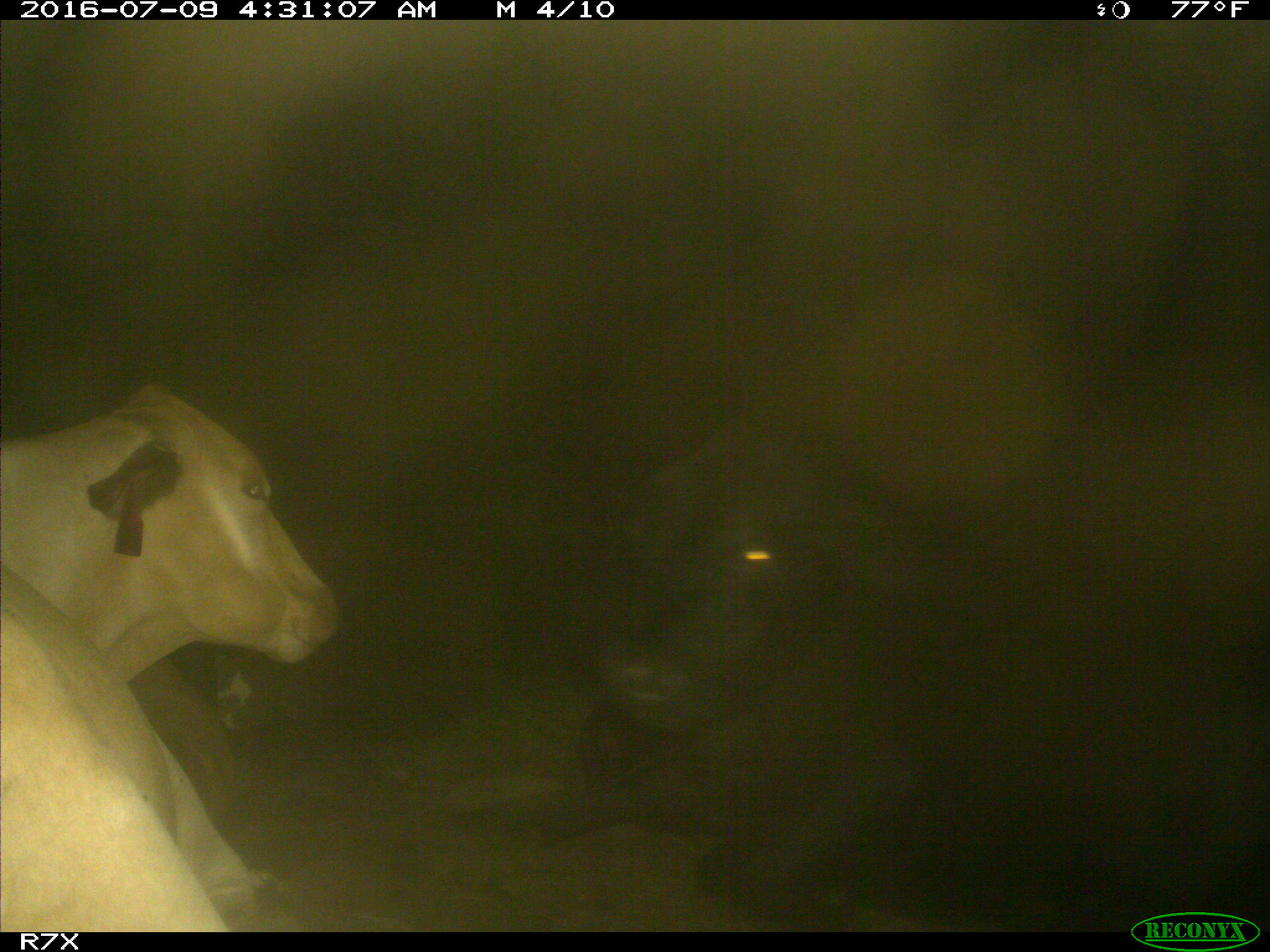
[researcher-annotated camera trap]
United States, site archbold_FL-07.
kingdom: Animalia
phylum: Chordata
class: Mammalia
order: Artiodactyla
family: Bovidae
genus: Bos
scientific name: Bos taurus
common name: domestic cow